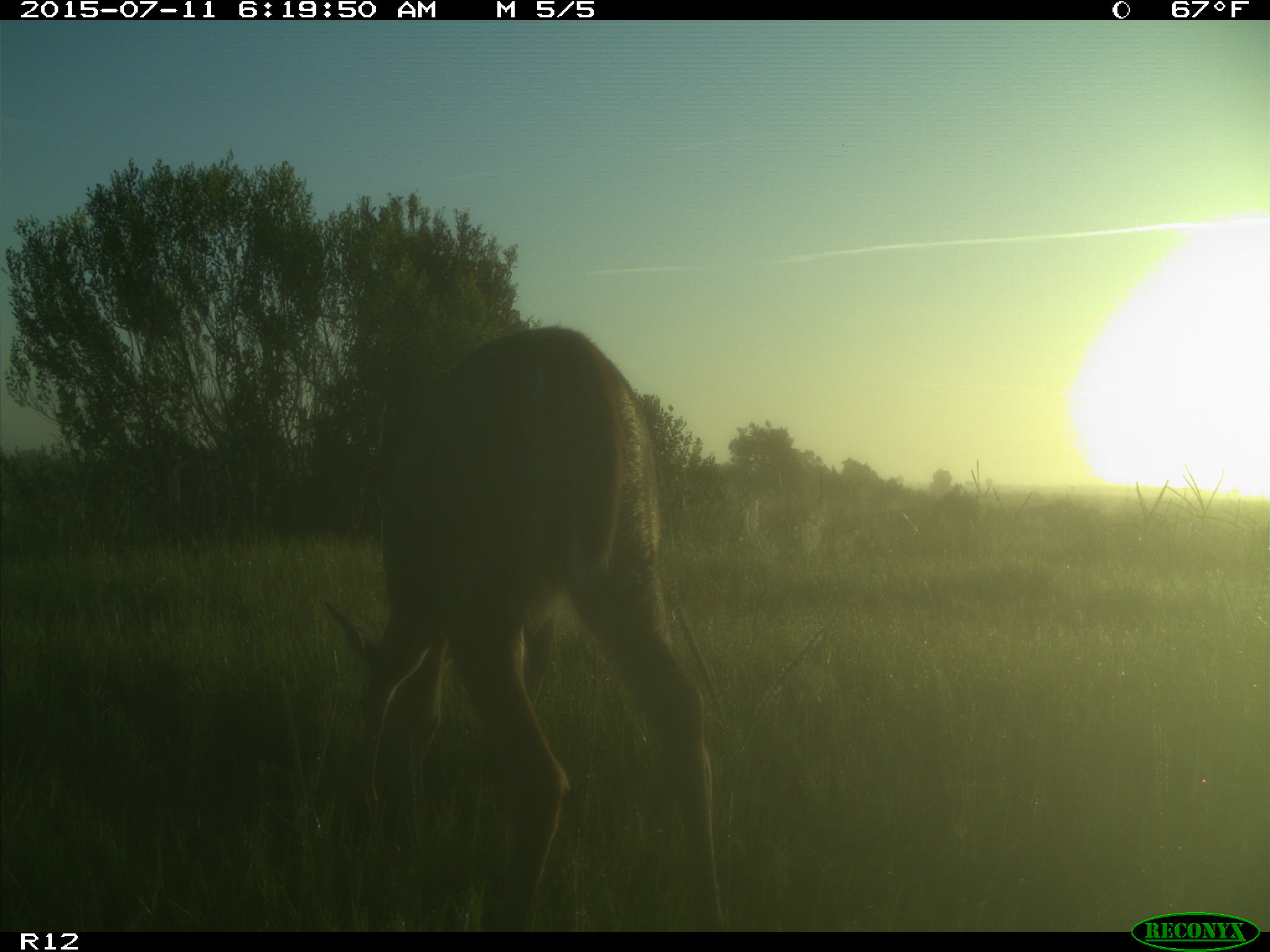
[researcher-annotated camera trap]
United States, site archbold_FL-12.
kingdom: Animalia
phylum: Chordata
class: Mammalia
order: Artiodactyla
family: Cervidae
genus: Odocoileus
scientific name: Odocoileus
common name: deer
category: unidentified deer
Unidentified deer (deer) (Odocoileus).